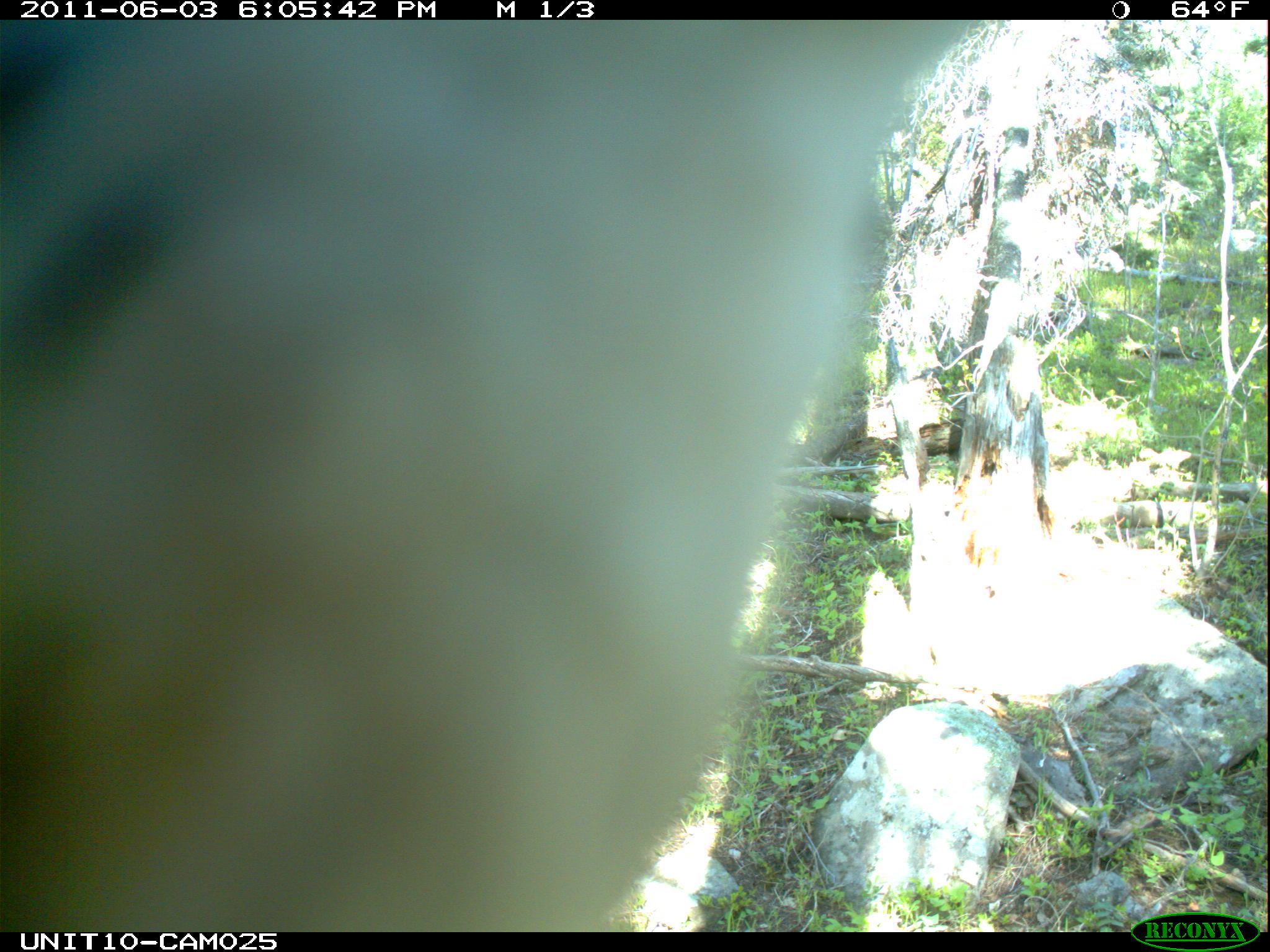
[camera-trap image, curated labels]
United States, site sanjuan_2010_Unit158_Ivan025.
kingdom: Animalia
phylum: Chordata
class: Aves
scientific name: Aves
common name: birds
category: unidentified bird